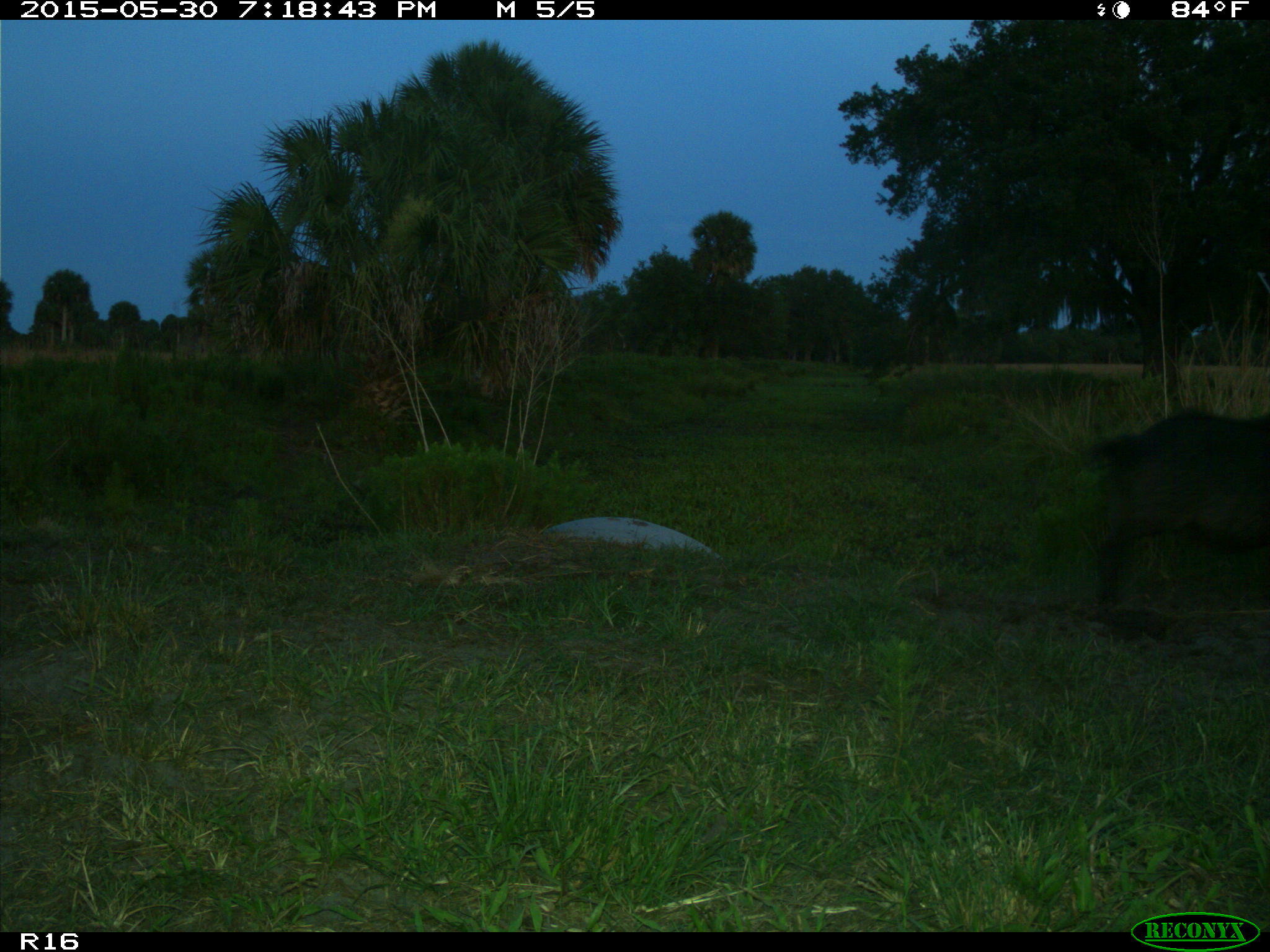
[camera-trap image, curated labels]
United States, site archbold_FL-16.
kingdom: Animalia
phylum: Chordata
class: Mammalia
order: Artiodactyla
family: Suidae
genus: Sus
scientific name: Sus scrofa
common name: wild boar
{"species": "Sus scrofa (wild boar)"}